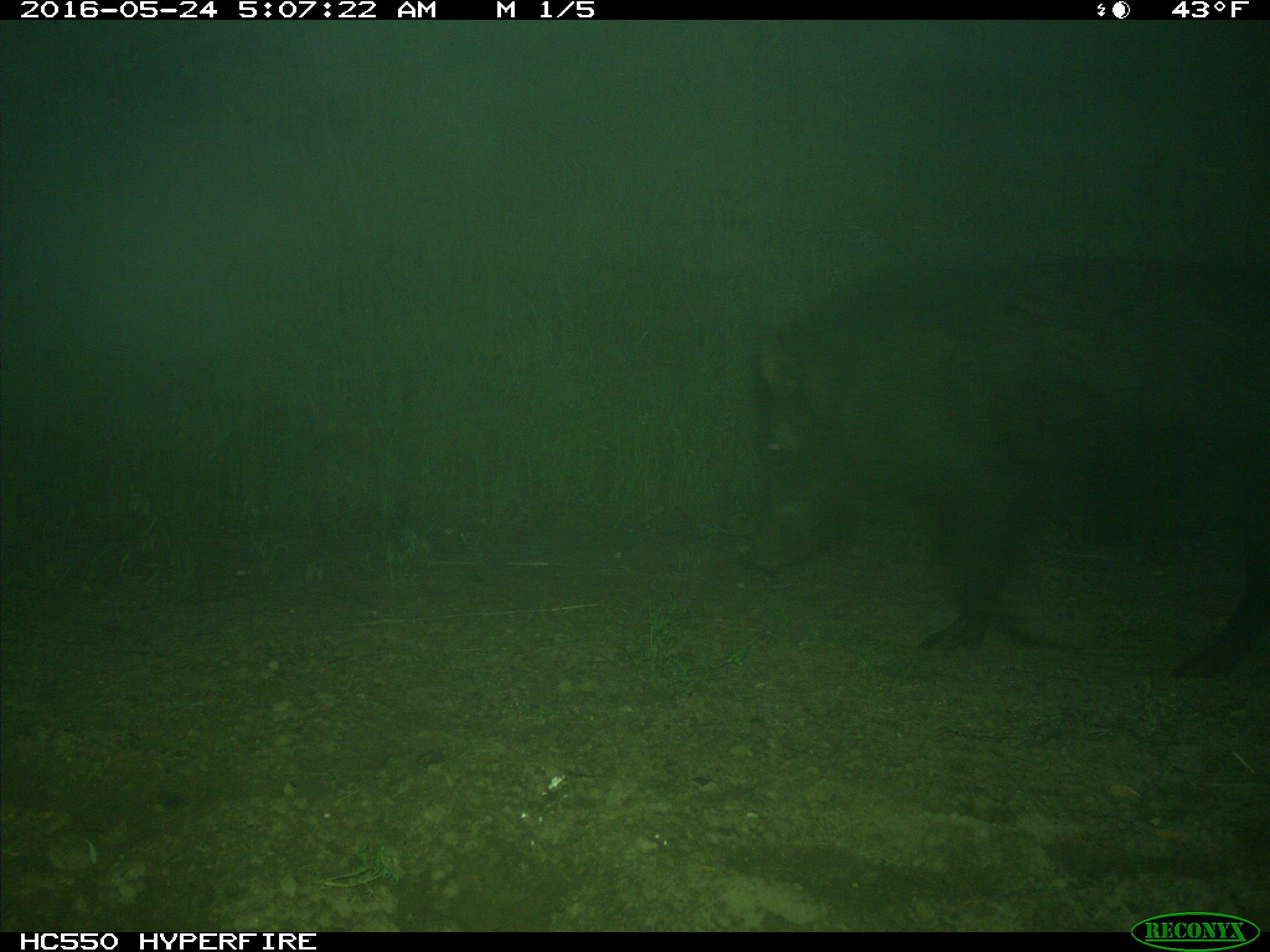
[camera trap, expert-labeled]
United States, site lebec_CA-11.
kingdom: Animalia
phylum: Chordata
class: Mammalia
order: Artiodactyla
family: Suidae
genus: Sus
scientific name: Sus scrofa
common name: wild boar